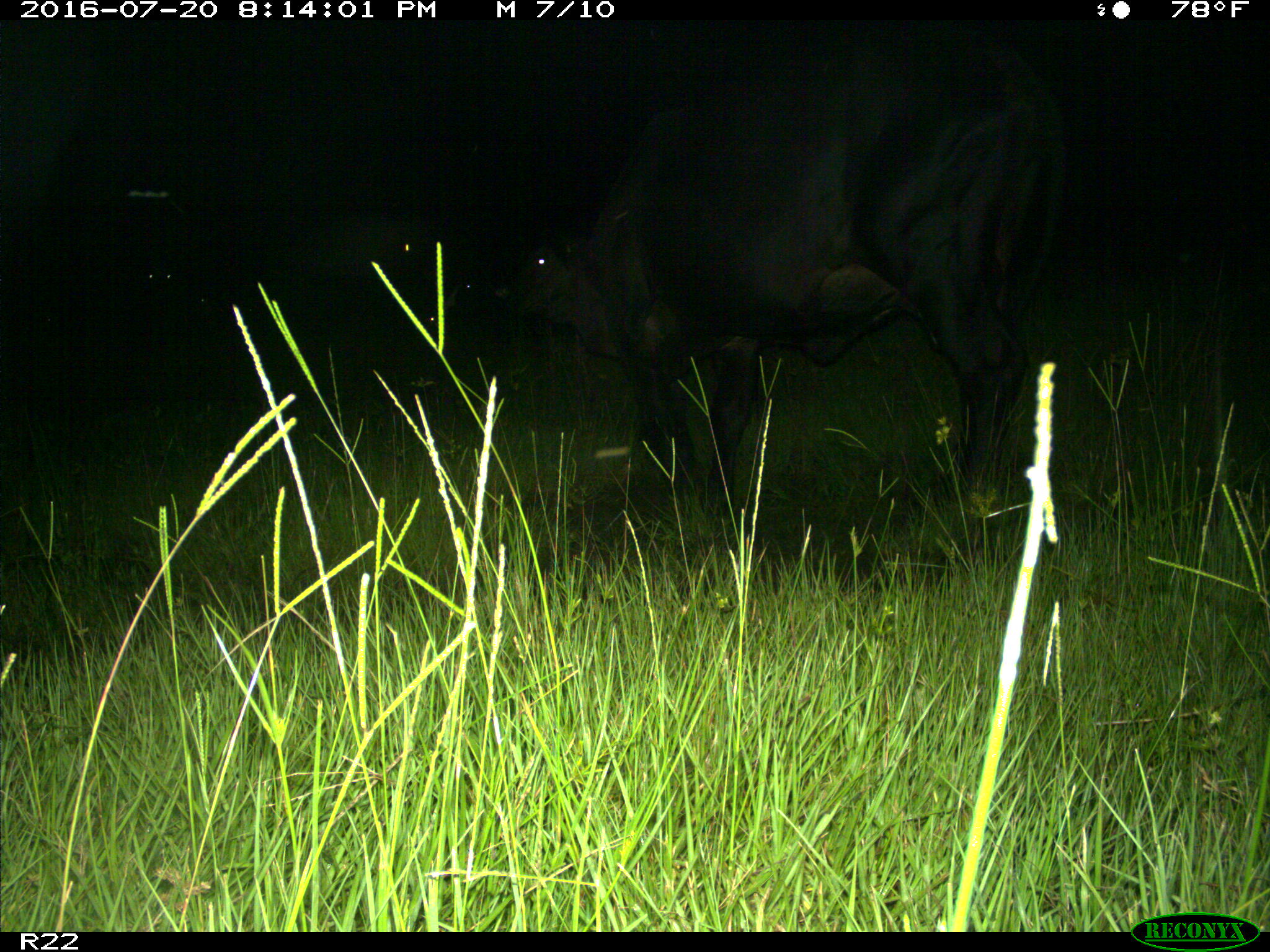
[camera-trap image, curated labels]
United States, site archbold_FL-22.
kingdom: Animalia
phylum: Chordata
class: Mammalia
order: Artiodactyla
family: Bovidae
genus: Bos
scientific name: Bos taurus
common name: domestic cow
Bos taurus (domestic cow).